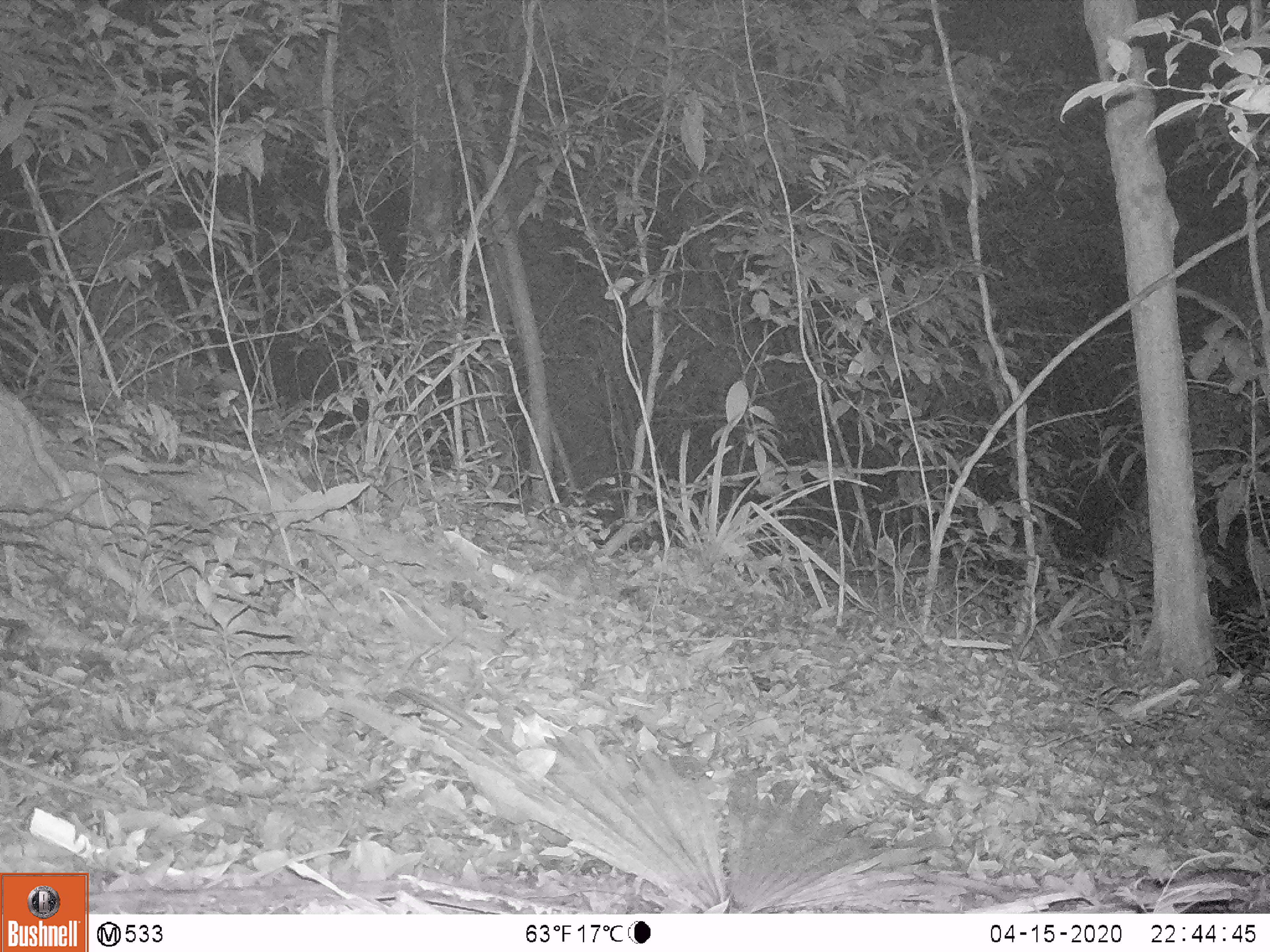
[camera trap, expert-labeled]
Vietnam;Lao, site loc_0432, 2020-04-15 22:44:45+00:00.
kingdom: Animalia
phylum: Chordata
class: Mammalia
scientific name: Mammalia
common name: mammal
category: unidentified small mammal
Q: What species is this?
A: Unidentified small mammal (mammal) (Mammalia).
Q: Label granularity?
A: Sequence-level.